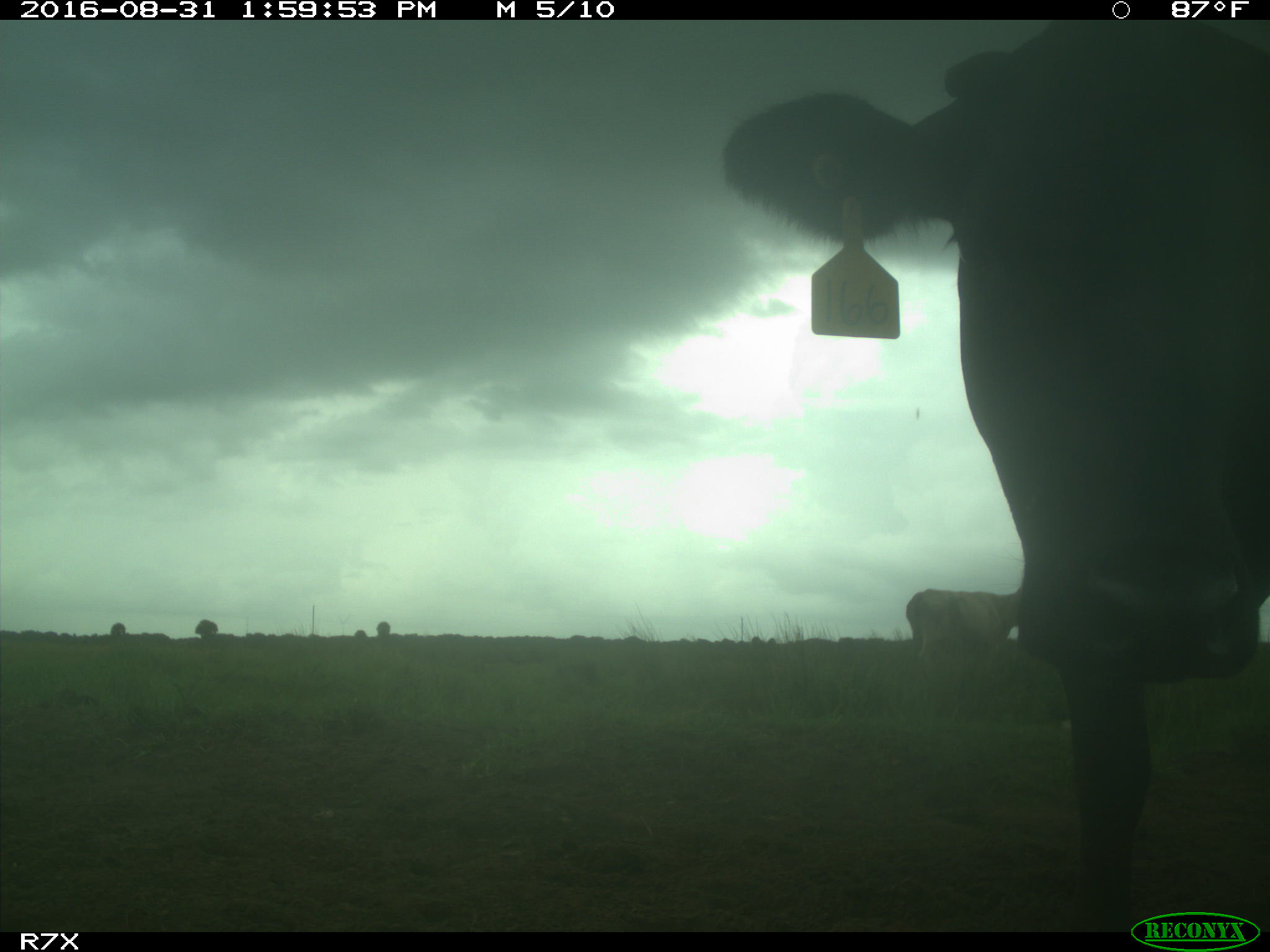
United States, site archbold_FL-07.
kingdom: Animalia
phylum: Chordata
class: Mammalia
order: Artiodactyla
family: Bovidae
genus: Bos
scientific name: Bos taurus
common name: domestic cow